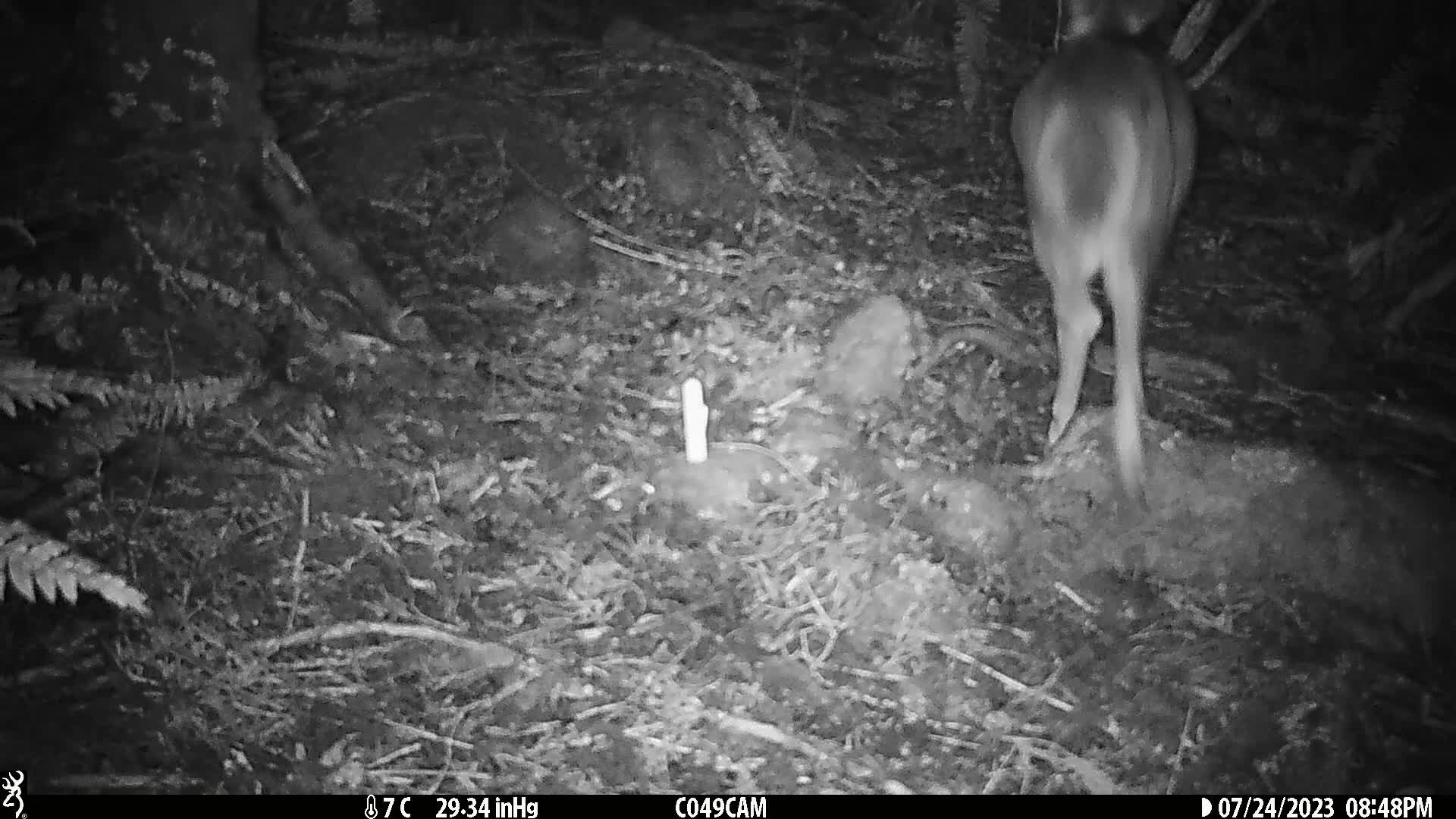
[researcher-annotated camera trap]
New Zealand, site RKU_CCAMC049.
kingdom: Animalia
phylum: Chordata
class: Mammalia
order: Artiodactyla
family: Cervidae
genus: Odocoileus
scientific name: Odocoileus virginianus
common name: white-tailed deer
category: white tailed deer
White tailed deer (white-tailed deer) (Odocoileus virginianus).